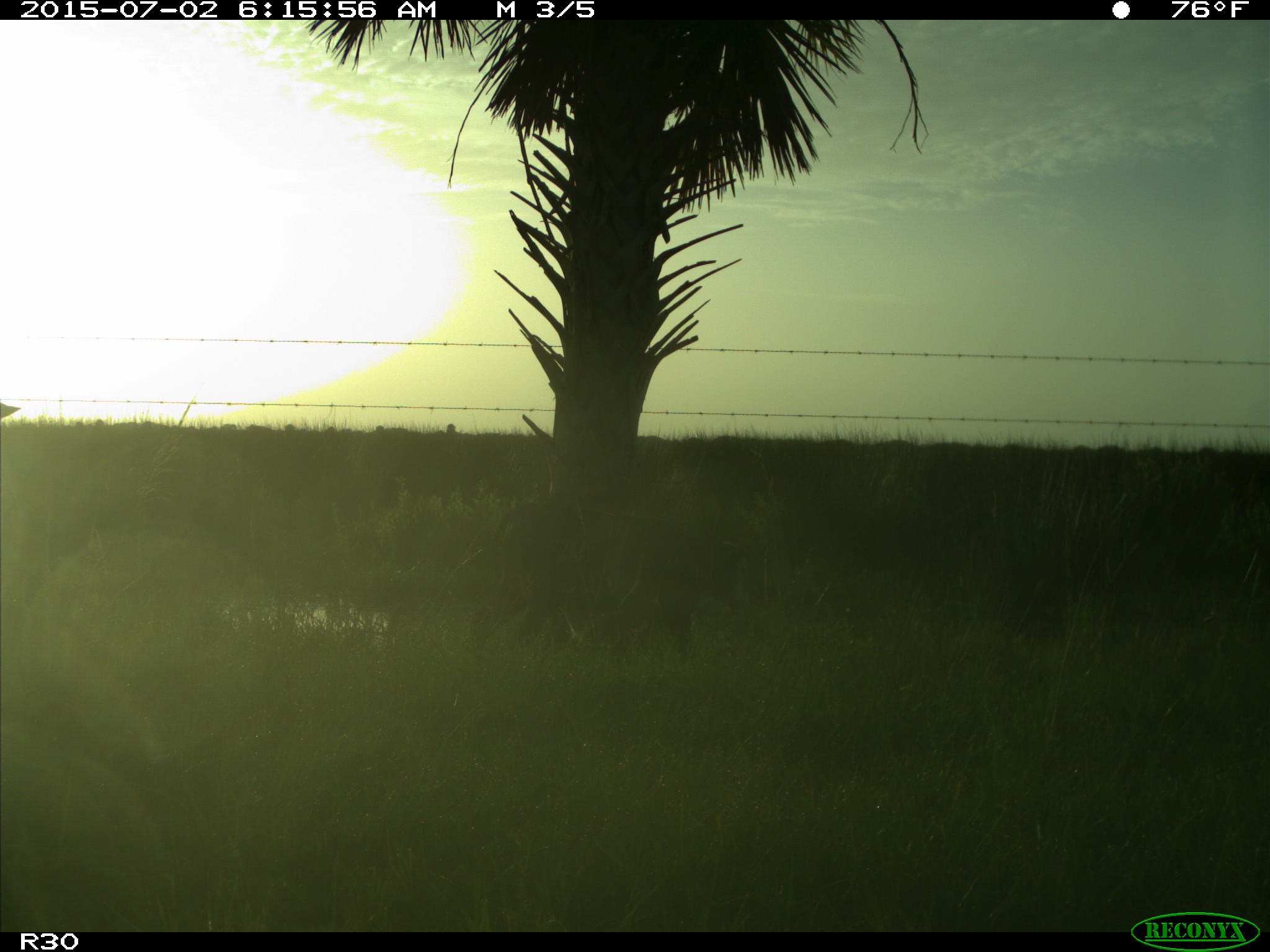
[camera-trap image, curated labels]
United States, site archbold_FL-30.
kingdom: Animalia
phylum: Chordata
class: Mammalia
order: Artiodactyla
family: Bovidae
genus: Bos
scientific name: Bos taurus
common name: domestic cow